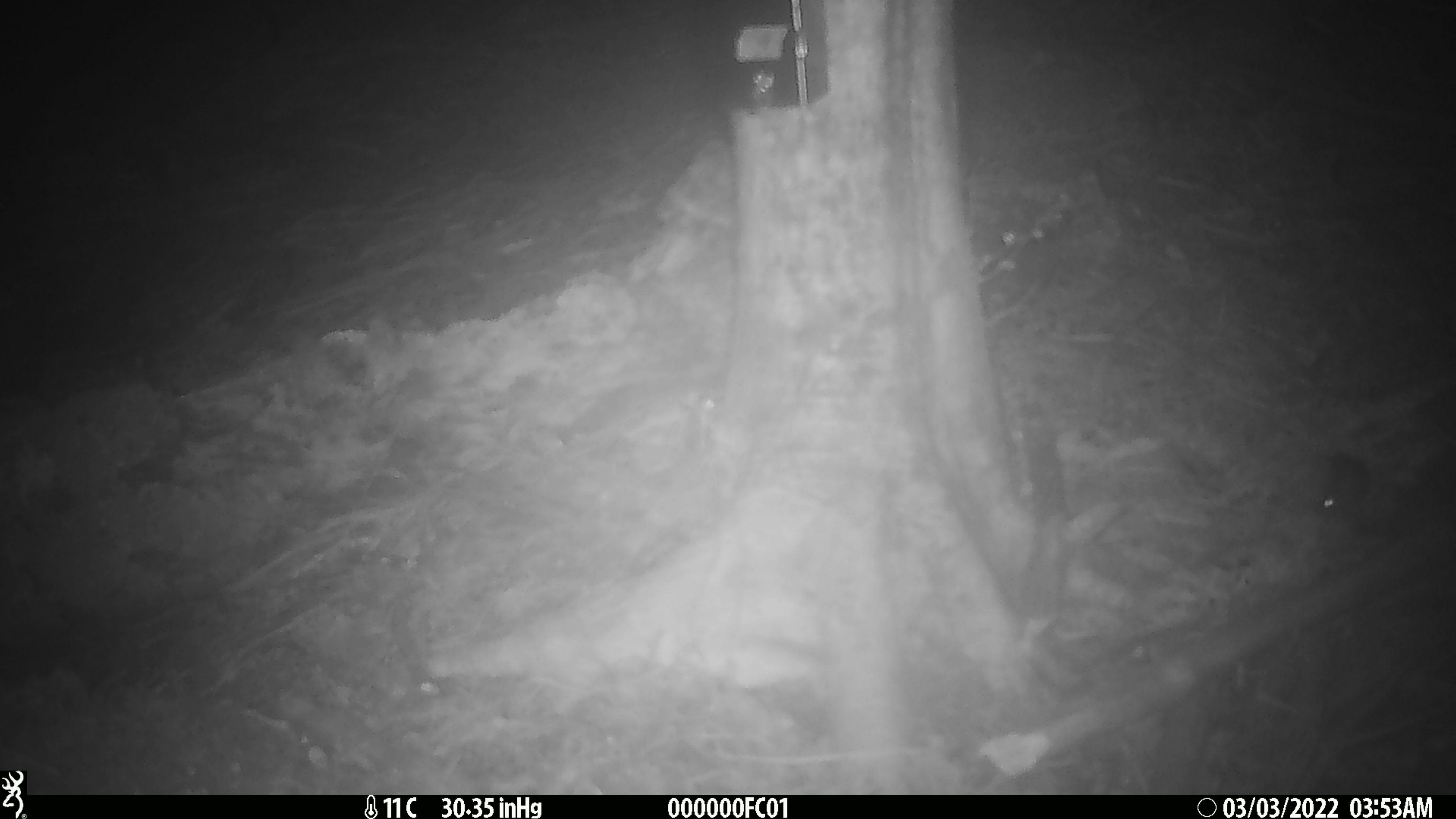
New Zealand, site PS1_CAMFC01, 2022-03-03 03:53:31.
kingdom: Animalia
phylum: Chordata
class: Mammalia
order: Rodentia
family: Muridae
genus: Mus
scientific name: Mus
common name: mouse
Mouse (Mus).